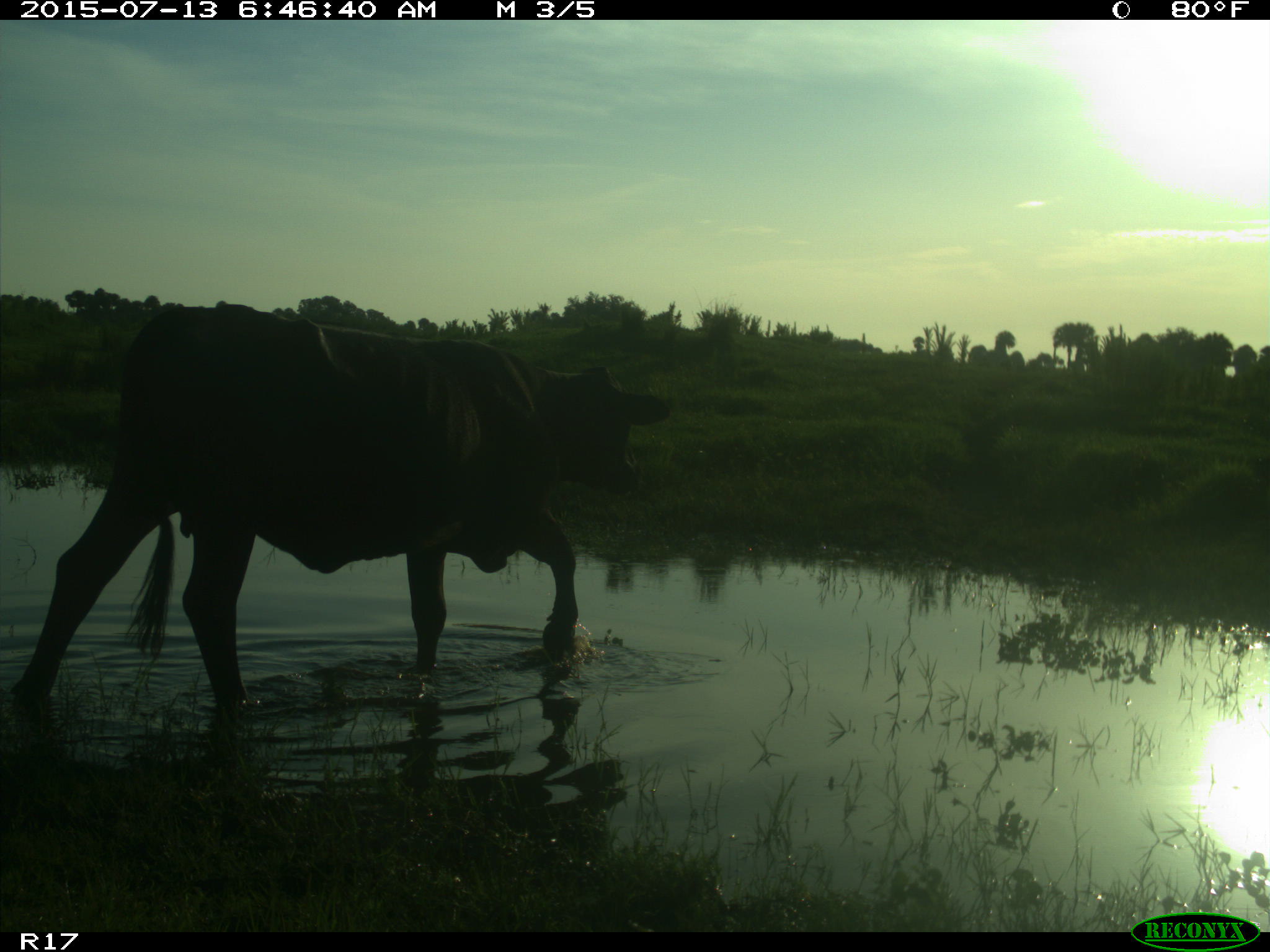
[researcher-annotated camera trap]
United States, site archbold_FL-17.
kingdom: Animalia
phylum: Chordata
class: Mammalia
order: Artiodactyla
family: Bovidae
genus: Bos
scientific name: Bos taurus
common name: domestic cow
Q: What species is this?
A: Bos taurus (domestic cow).